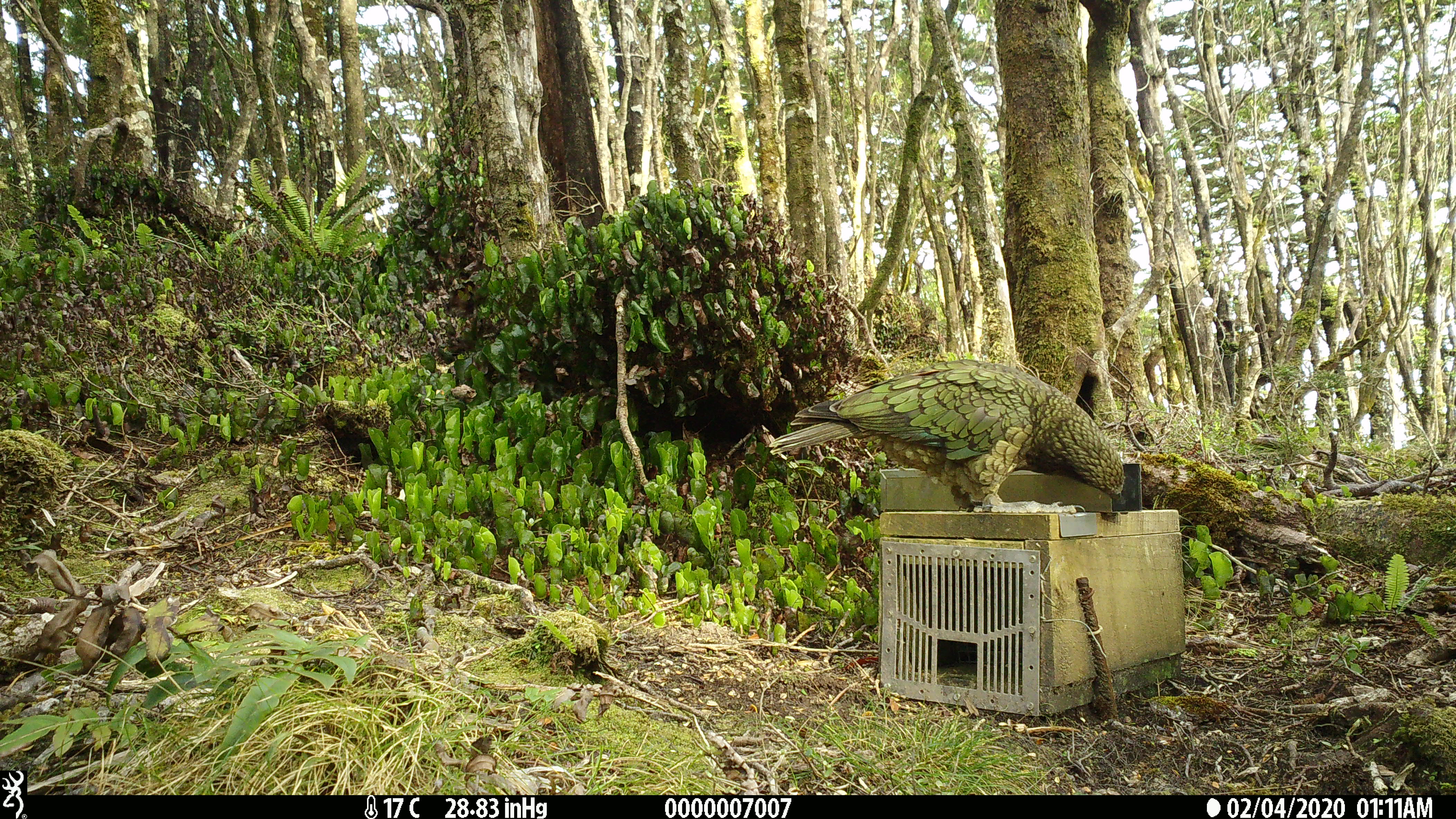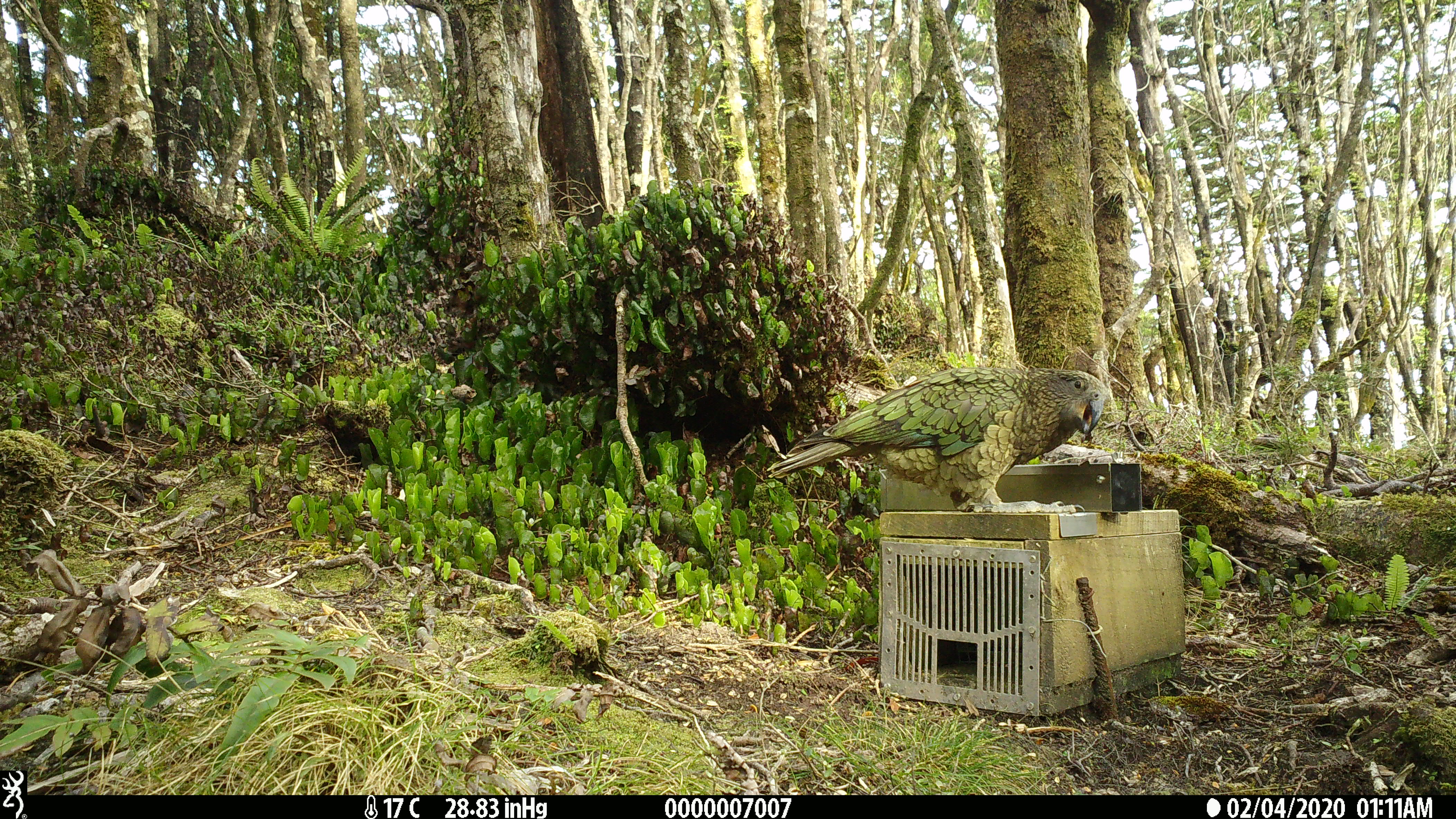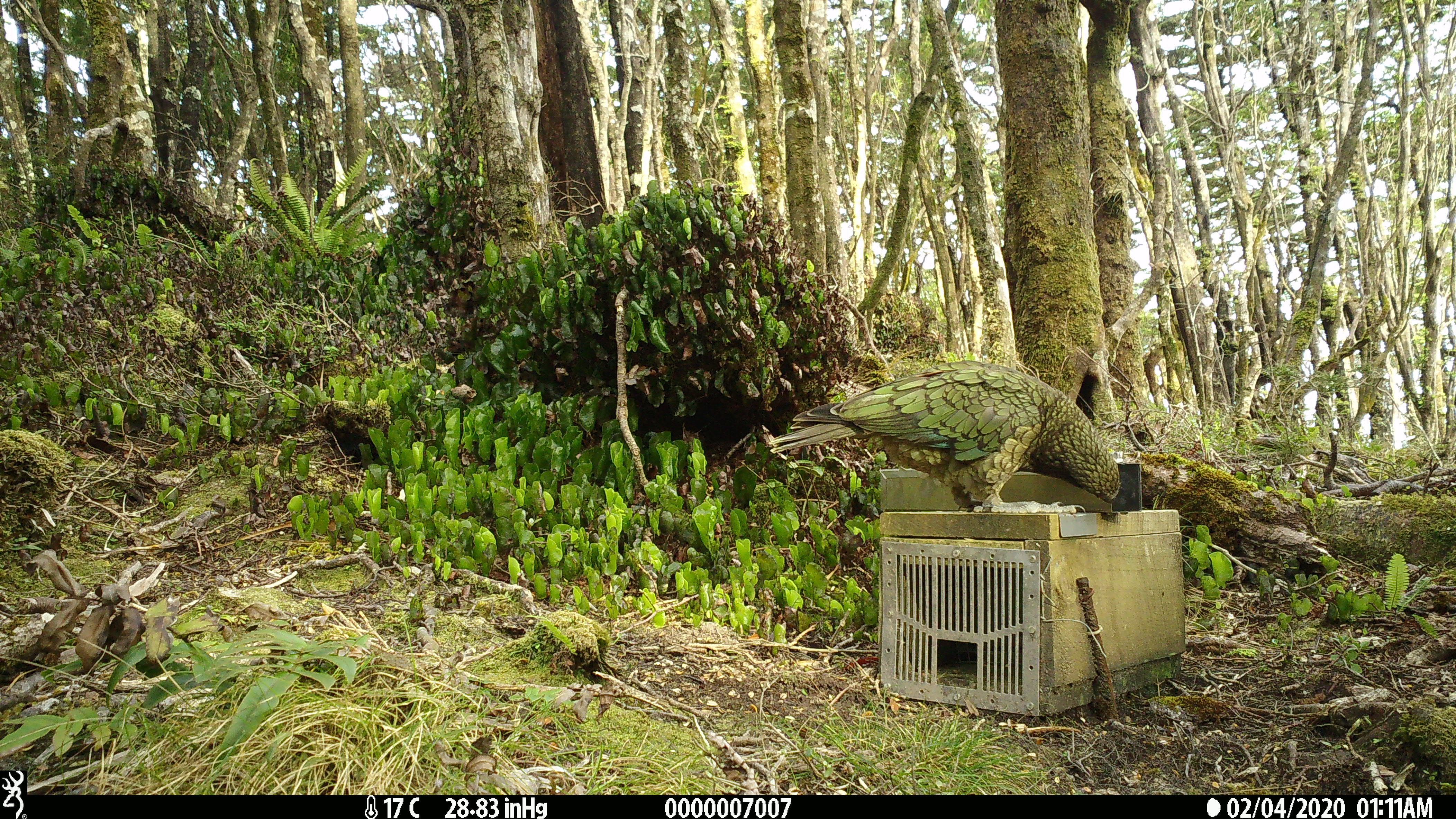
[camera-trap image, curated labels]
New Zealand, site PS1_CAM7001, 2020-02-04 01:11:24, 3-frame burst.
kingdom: Animalia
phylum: Chordata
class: Aves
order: Psittaciformes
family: Strigopidae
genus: Nestor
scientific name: Nestor notabilis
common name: kea